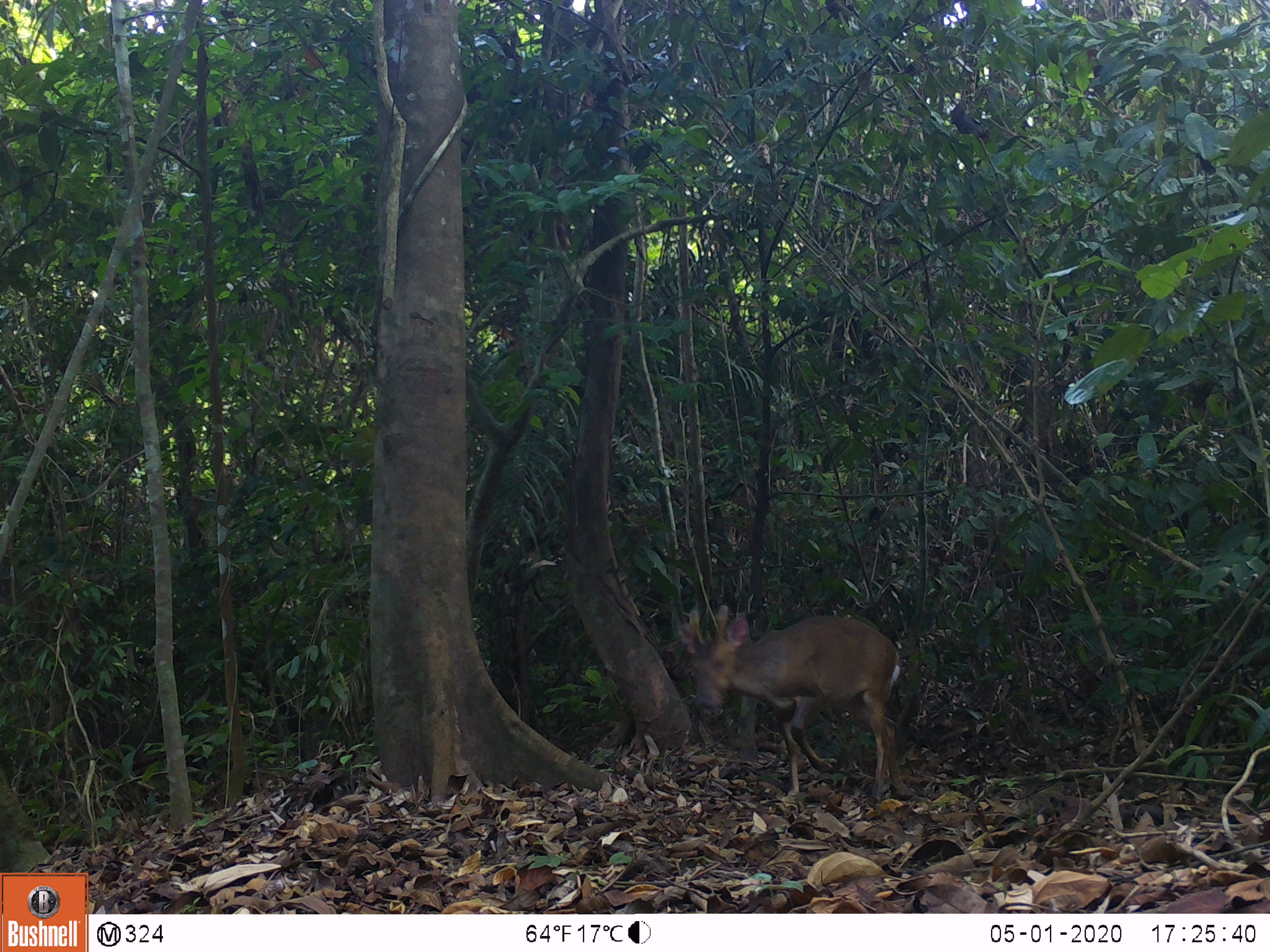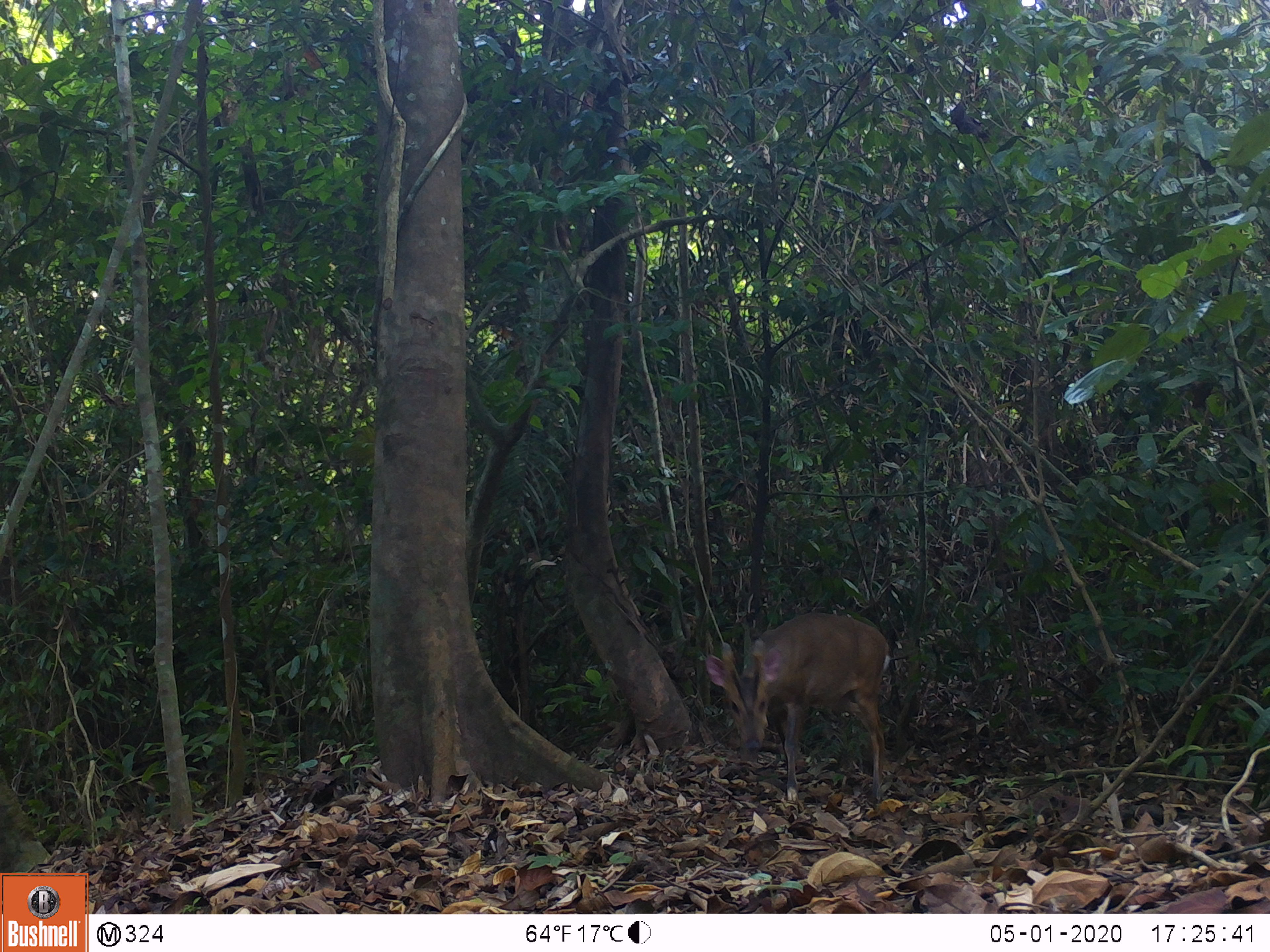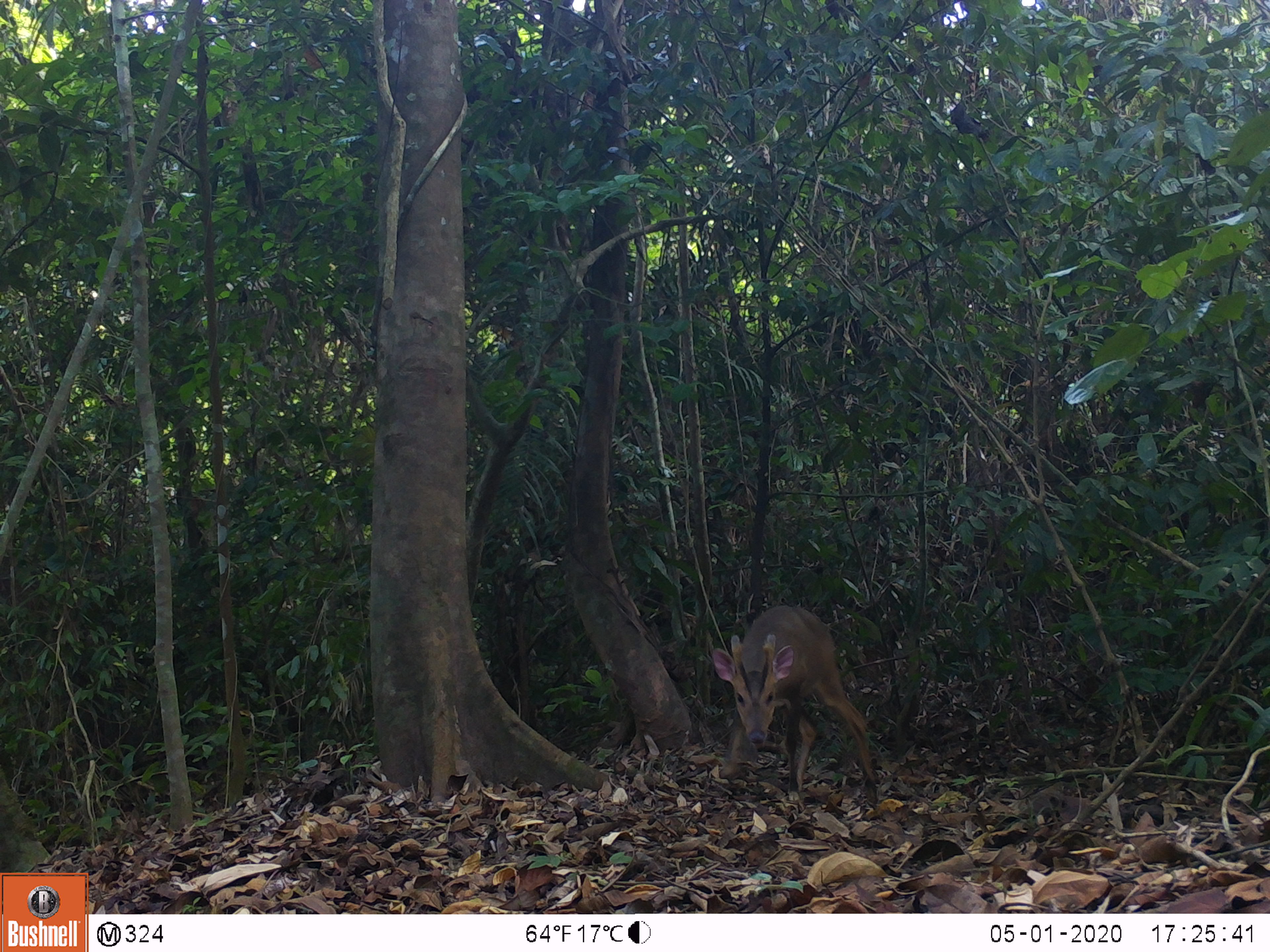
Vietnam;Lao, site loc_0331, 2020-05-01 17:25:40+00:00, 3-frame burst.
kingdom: Animalia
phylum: Chordata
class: Mammalia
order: Artiodactyla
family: Cervidae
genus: Muntiacus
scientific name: Muntiacus vuquangensis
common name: large-antlered muntjac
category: large antlered muntjac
Large antlered muntjac (large-antlered muntjac) (Muntiacus vuquangensis). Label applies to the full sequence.